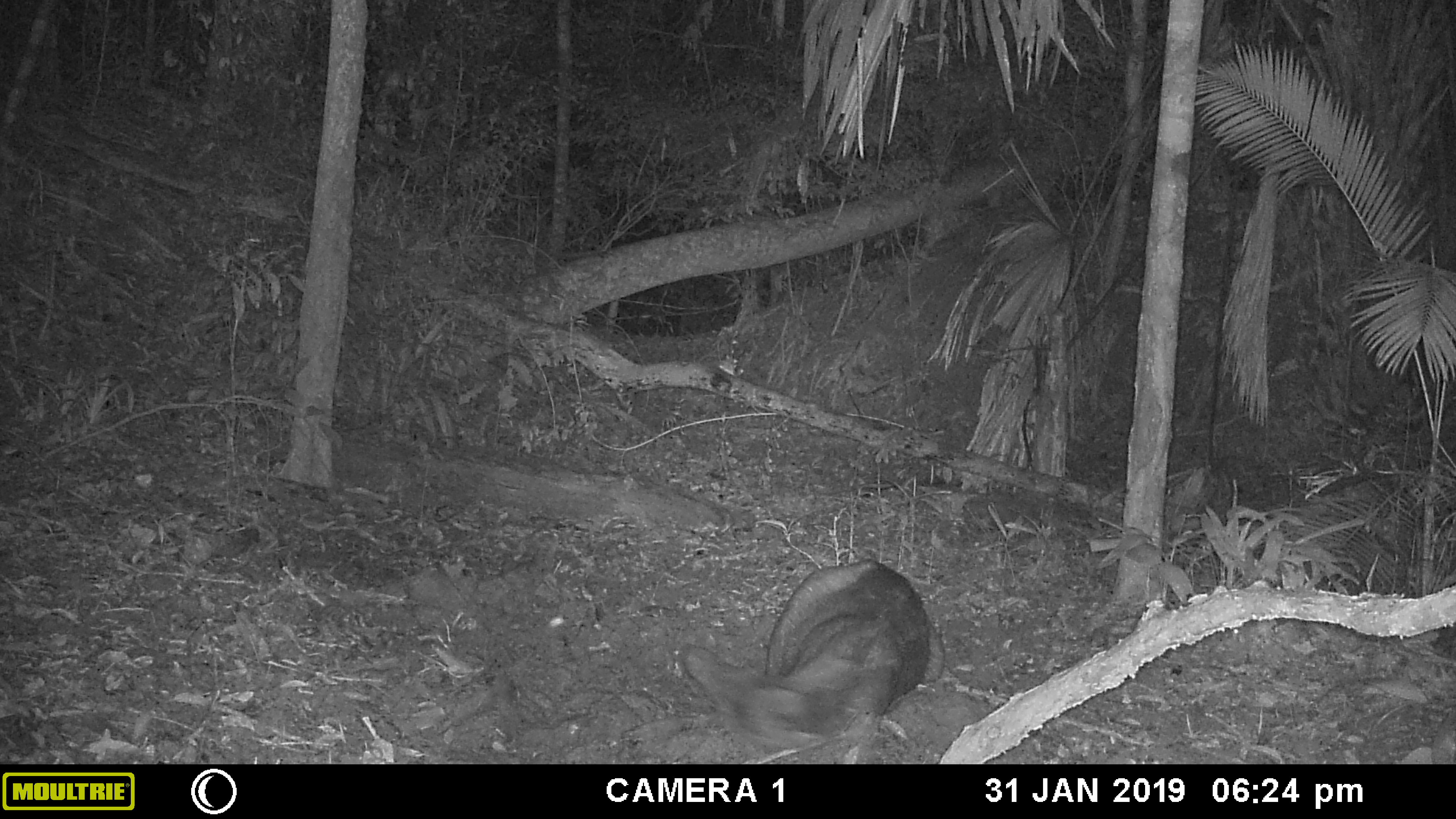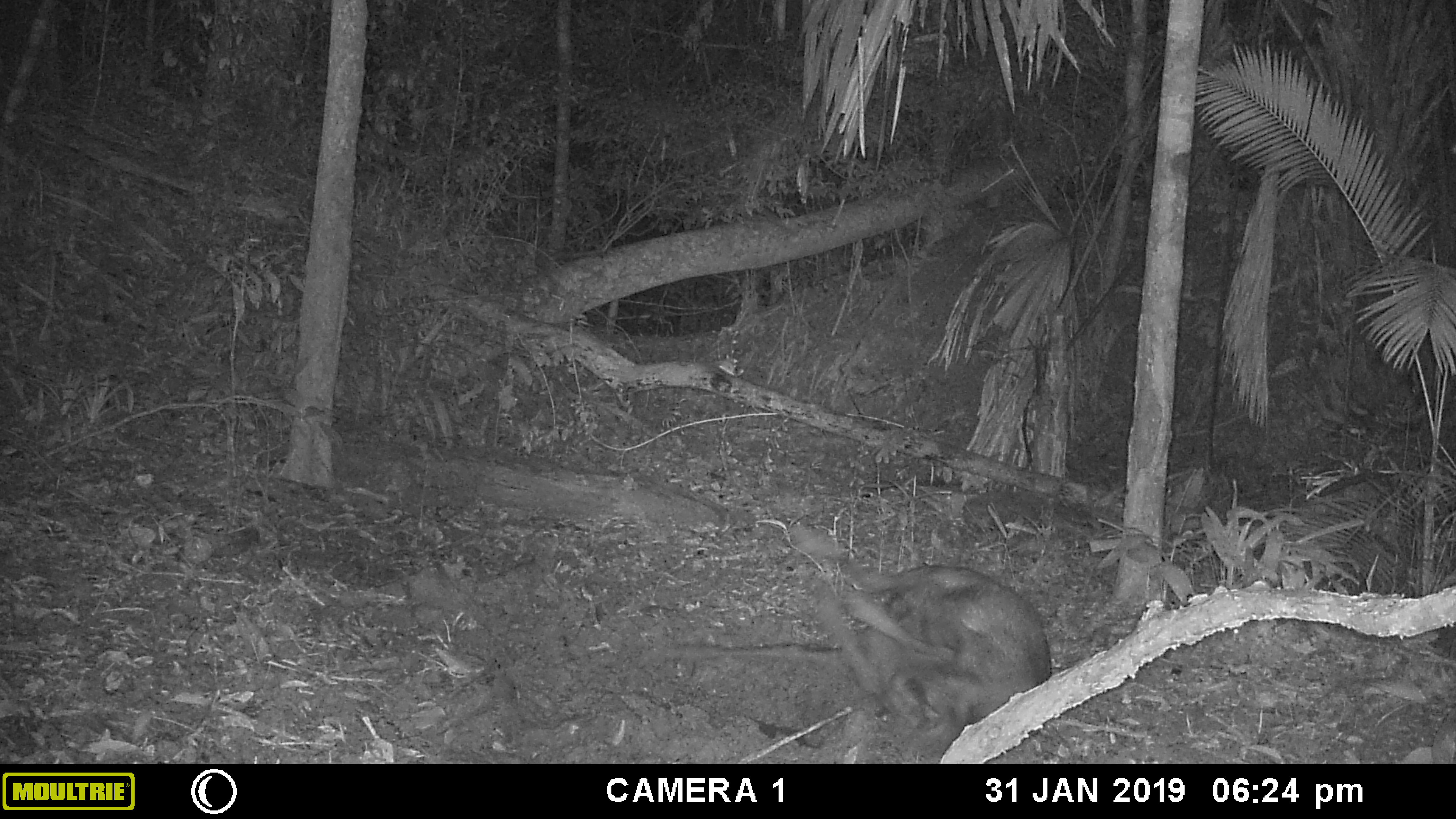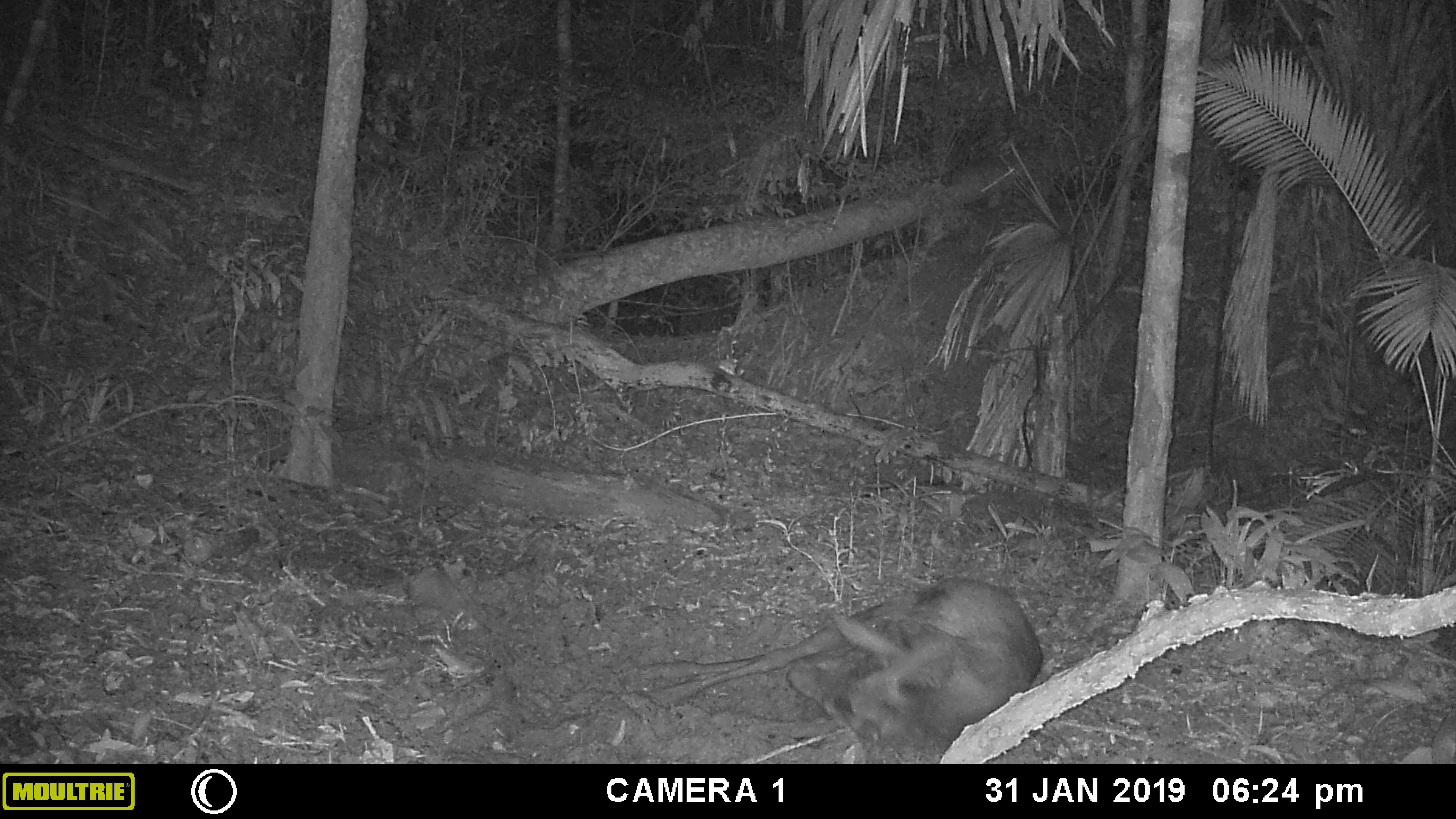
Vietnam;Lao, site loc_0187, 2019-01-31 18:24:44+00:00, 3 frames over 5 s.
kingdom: Animalia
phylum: Chordata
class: Mammalia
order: Artiodactyla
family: Cervidae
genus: Rusa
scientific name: Rusa unicolor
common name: sambar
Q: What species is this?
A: Sambar (Rusa unicolor).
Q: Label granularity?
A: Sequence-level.